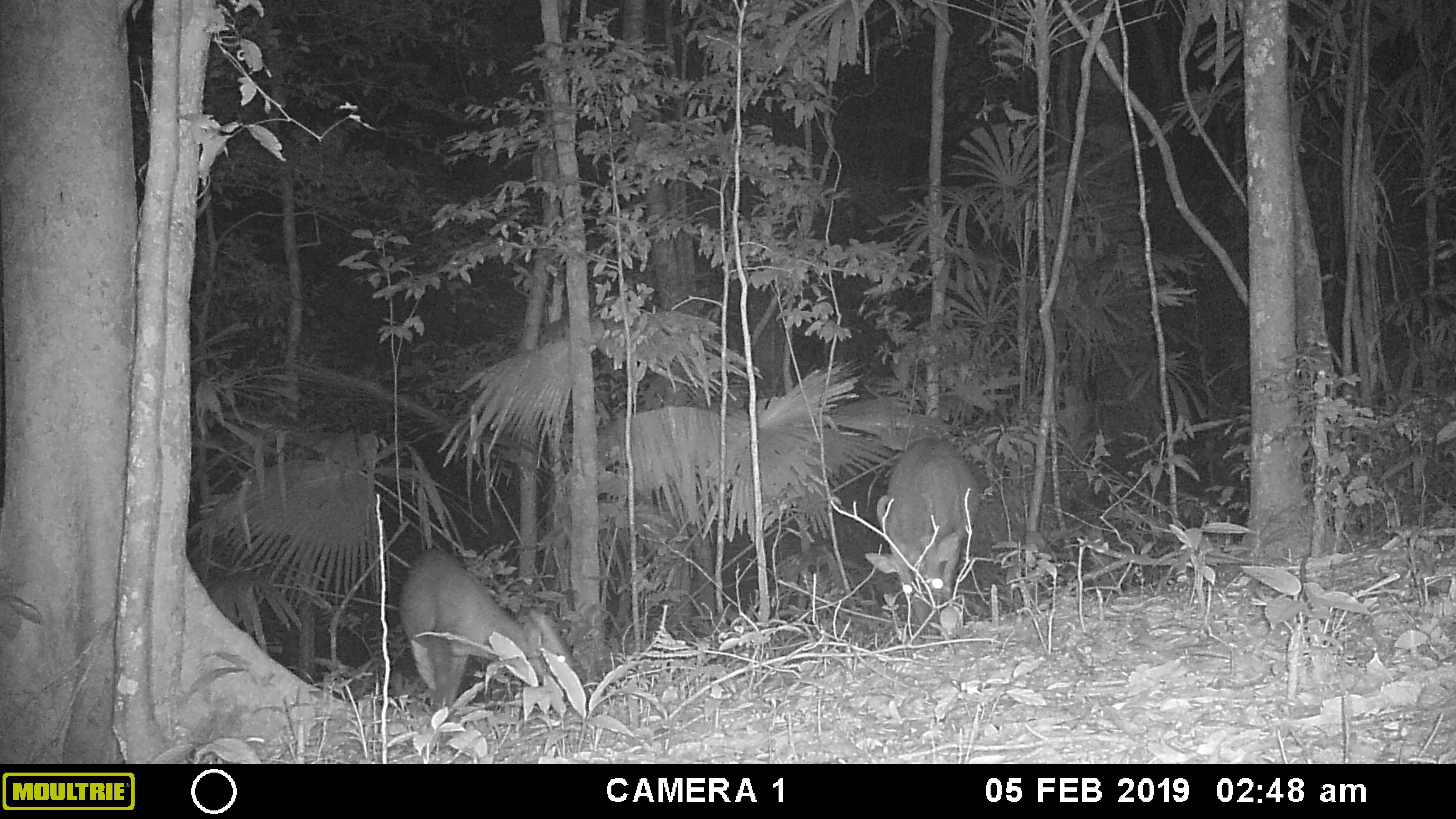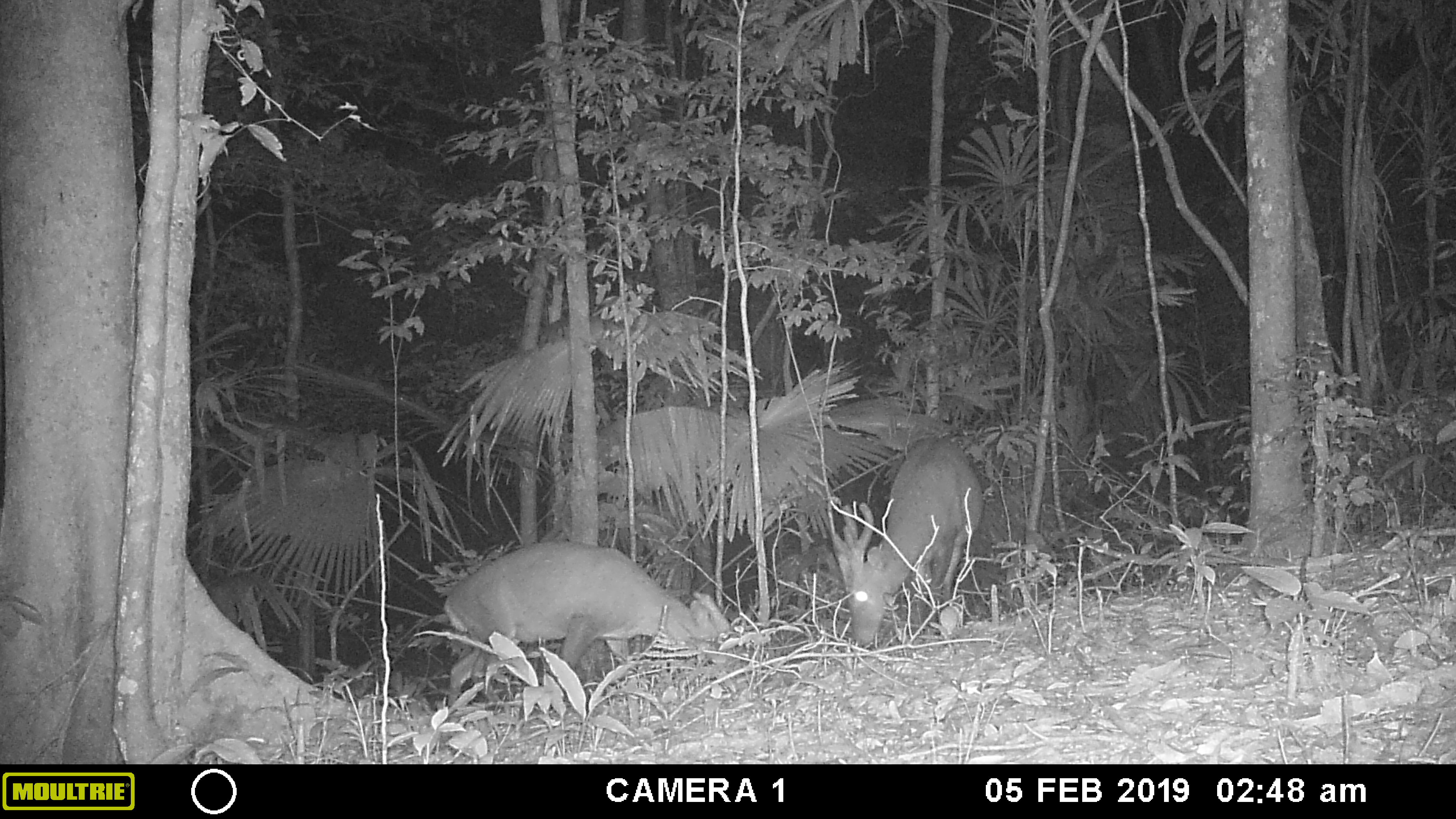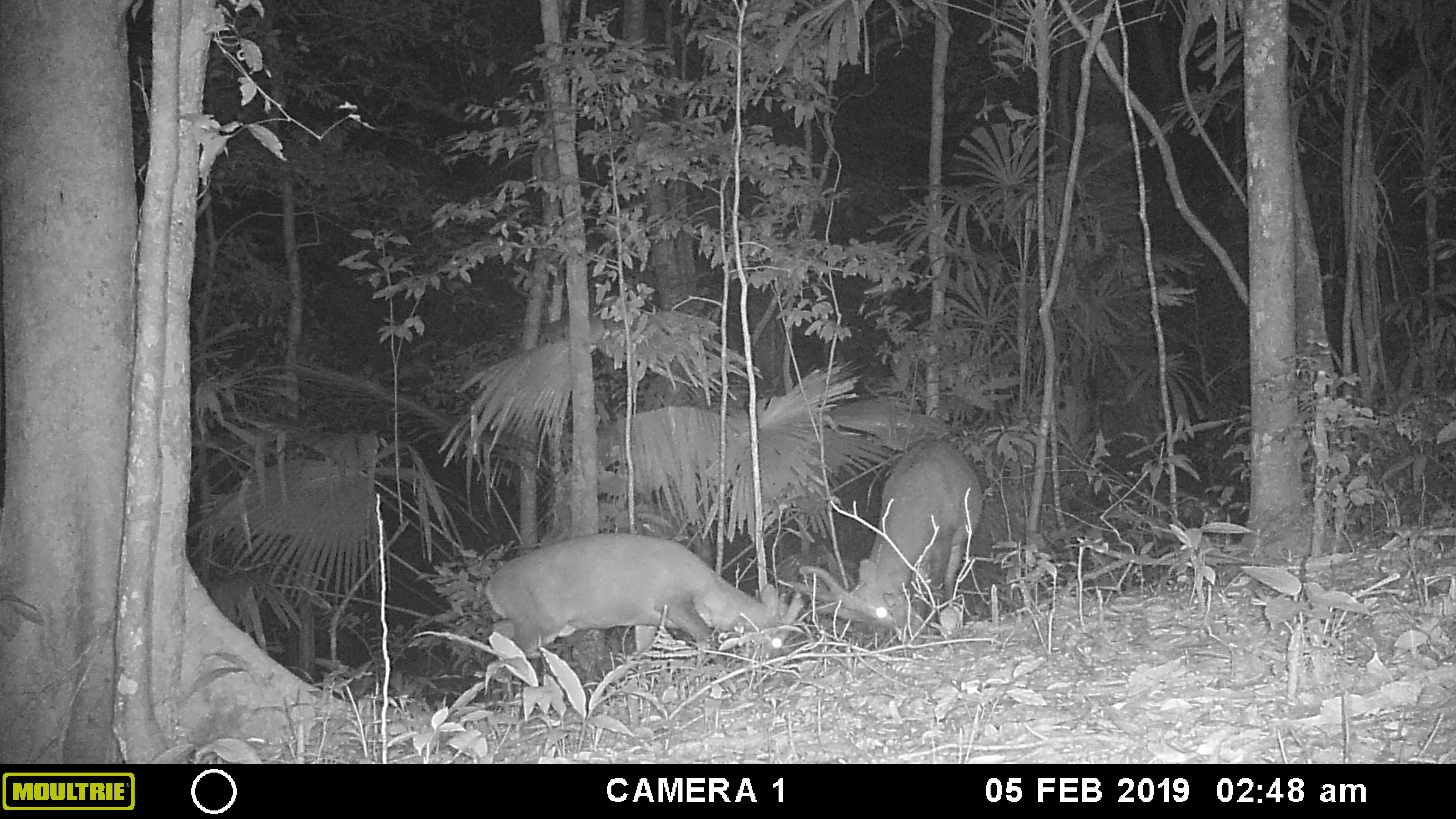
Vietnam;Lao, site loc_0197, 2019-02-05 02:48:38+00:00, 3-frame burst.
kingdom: Animalia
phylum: Chordata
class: Mammalia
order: Artiodactyla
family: Cervidae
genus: Muntiacus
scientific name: Muntiacus vuquangensis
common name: large-antlered muntjac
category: large antlered muntjac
Large antlered muntjac (large-antlered muntjac) (Muntiacus vuquangensis). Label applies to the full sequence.